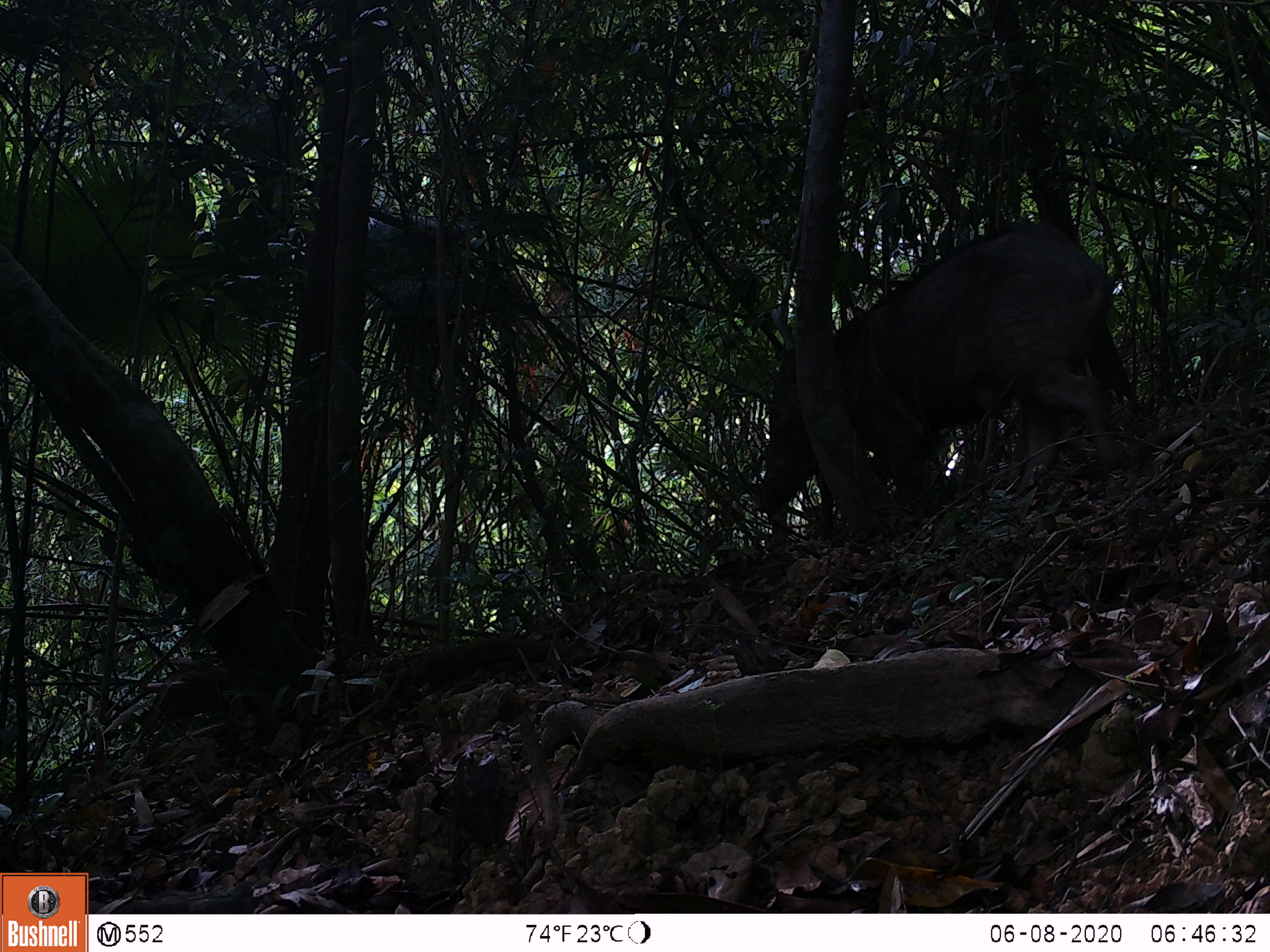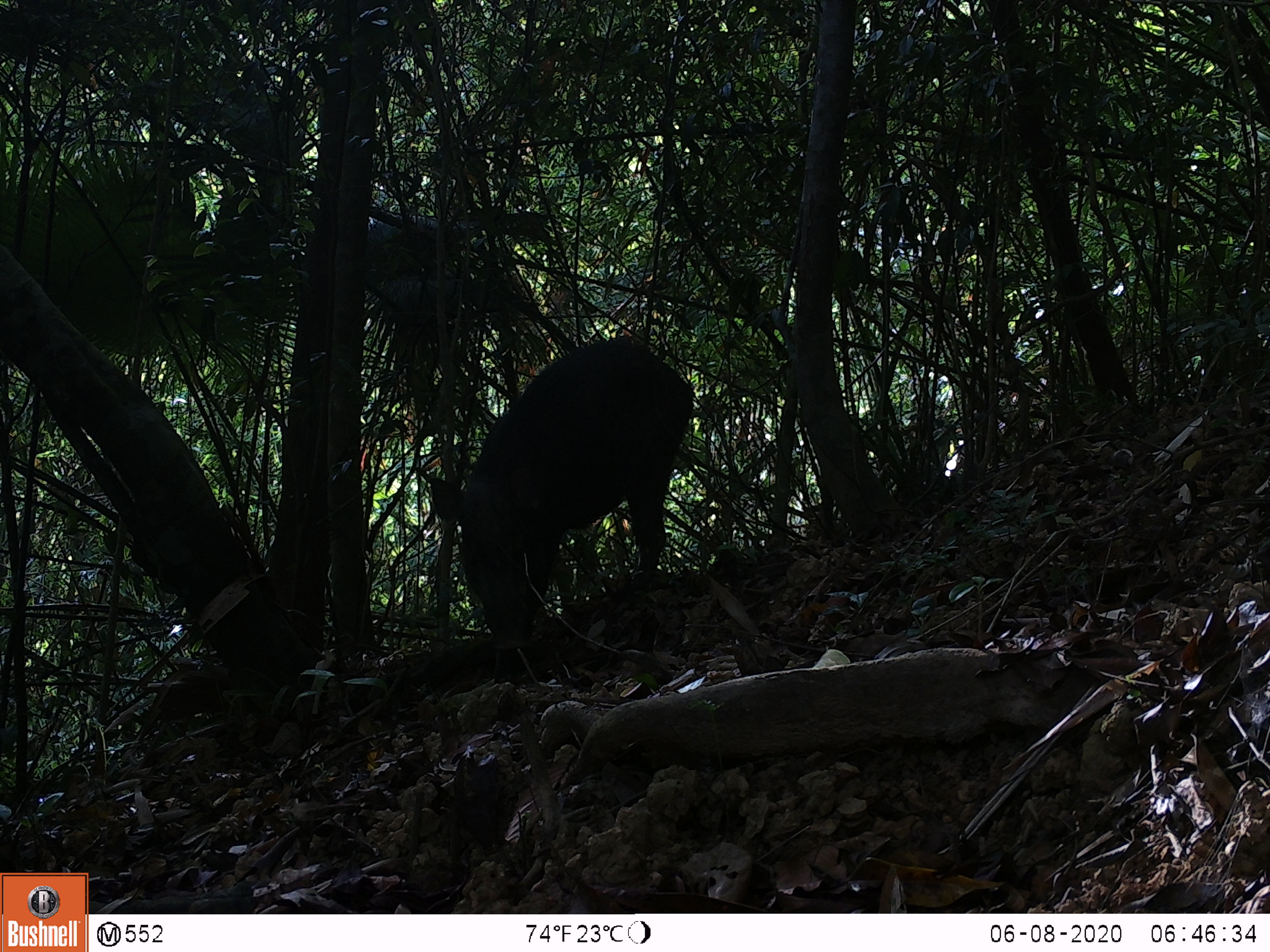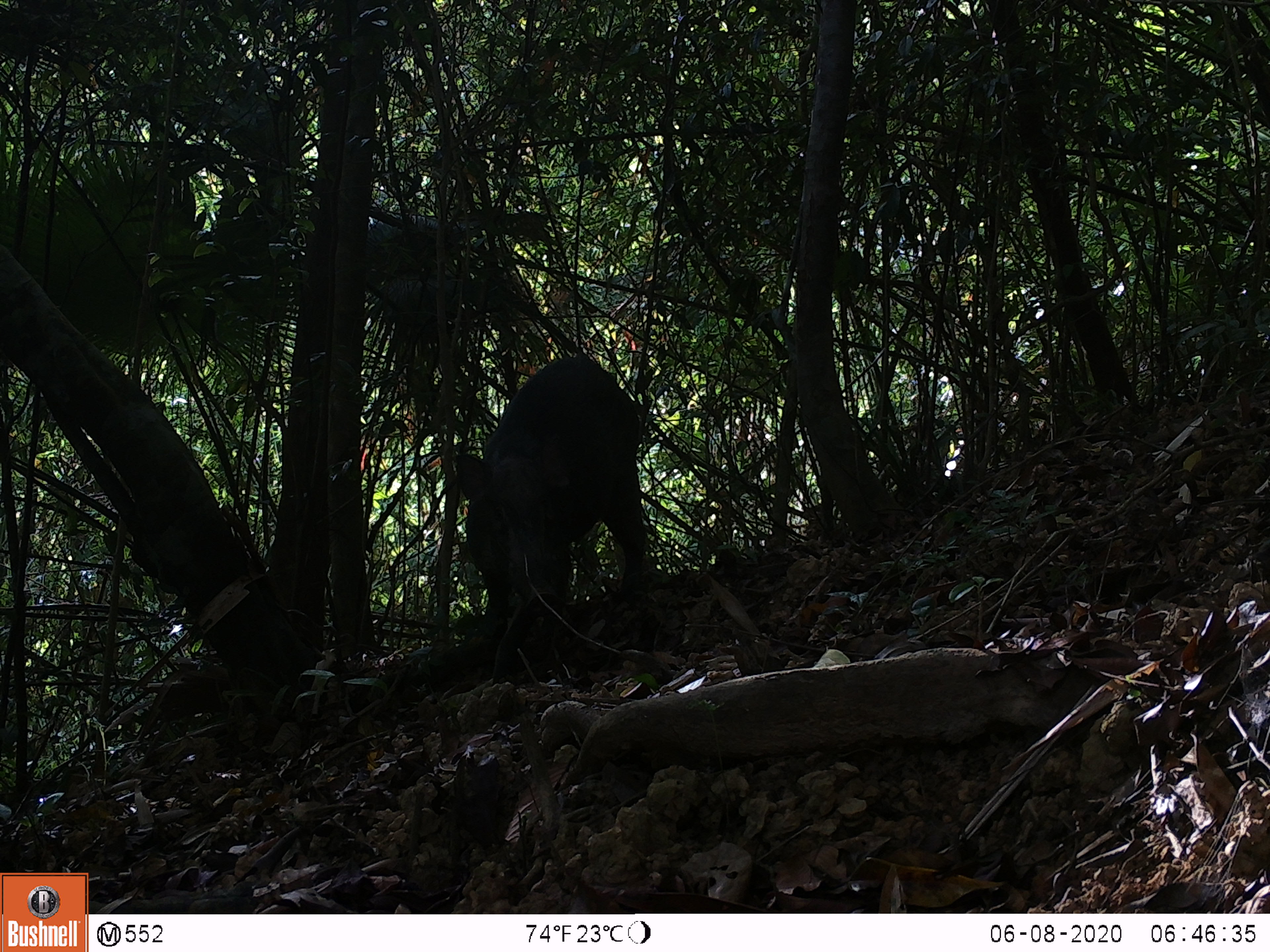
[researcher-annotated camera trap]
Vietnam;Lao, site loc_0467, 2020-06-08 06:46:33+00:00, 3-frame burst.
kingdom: Animalia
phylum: Chordata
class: Mammalia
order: Artiodactyla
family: Suidae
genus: Sus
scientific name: Sus scrofa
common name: eurasian wild pig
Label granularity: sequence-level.